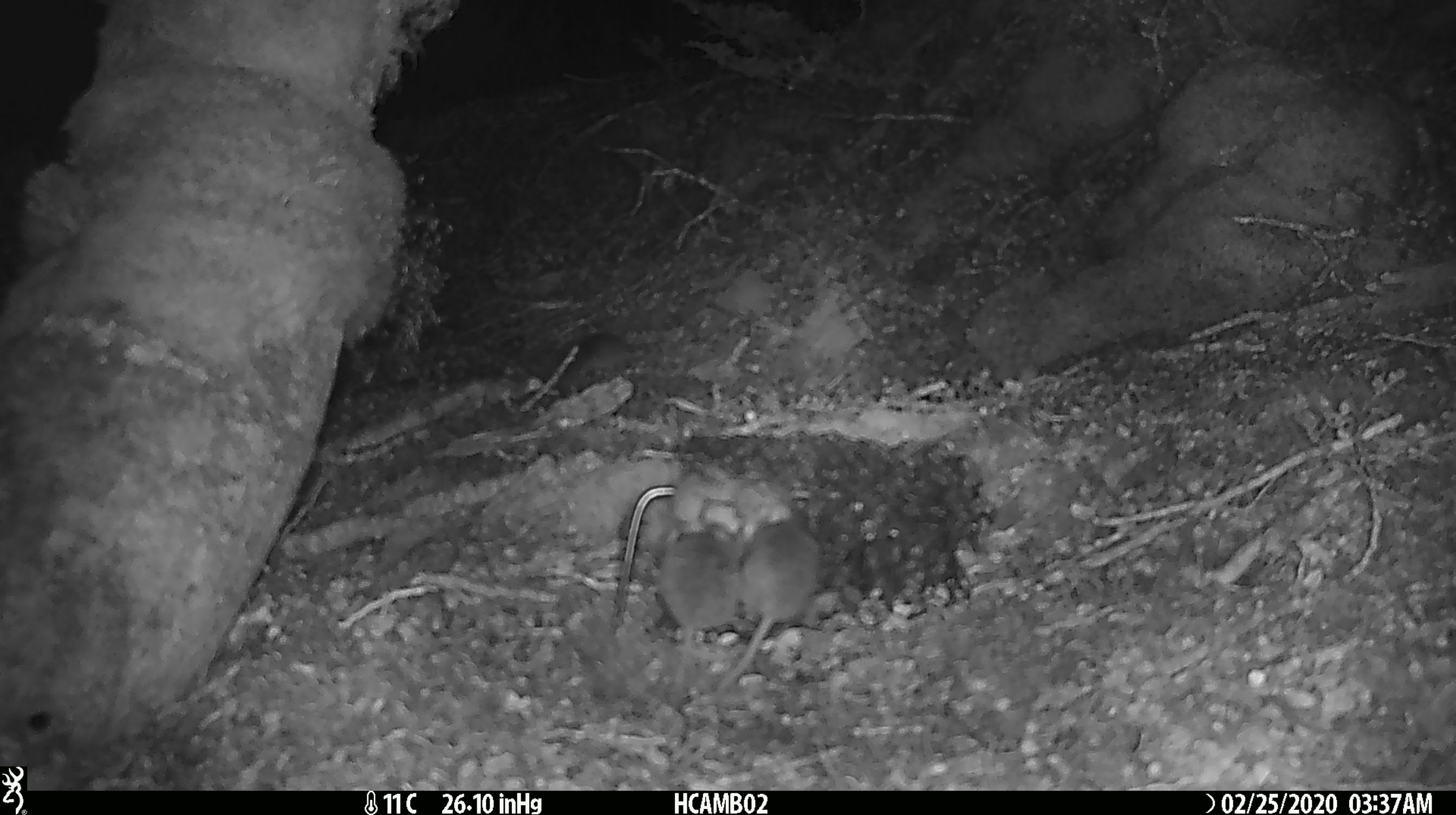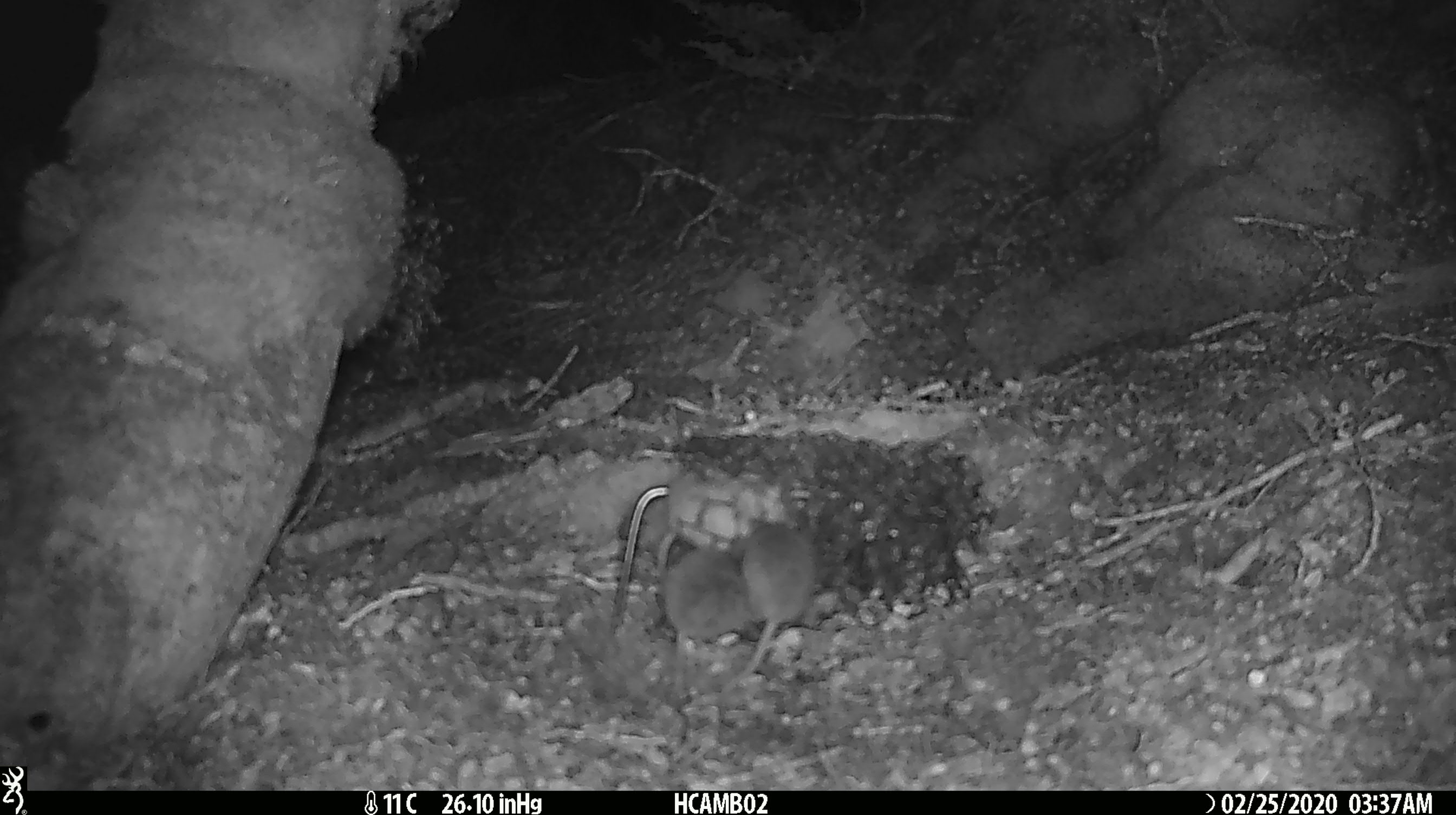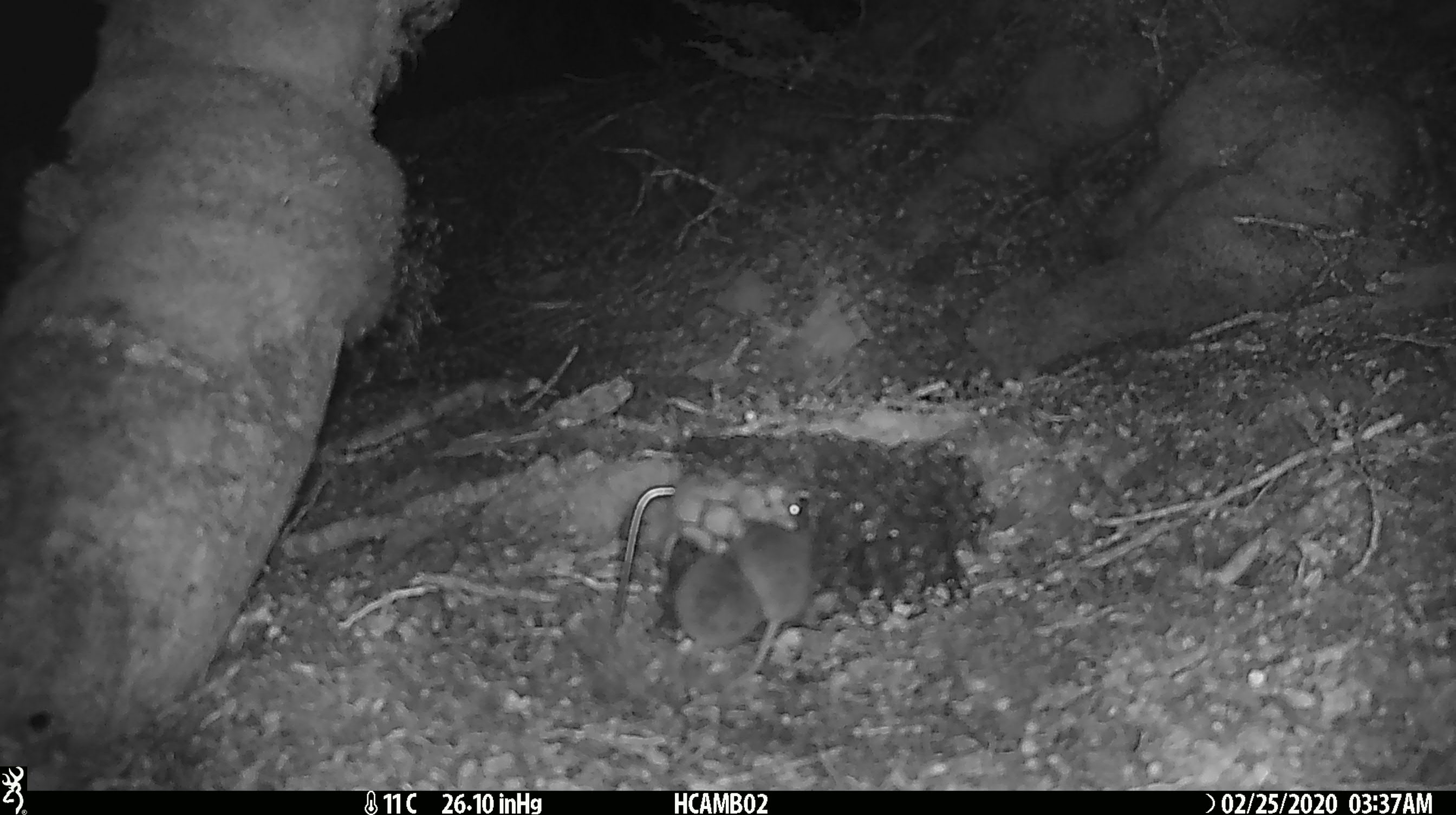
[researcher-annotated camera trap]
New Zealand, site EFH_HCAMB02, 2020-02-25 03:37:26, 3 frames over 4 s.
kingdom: Animalia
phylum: Chordata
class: Mammalia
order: Rodentia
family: Muridae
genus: Mus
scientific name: Mus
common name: mouse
Mouse (Mus).